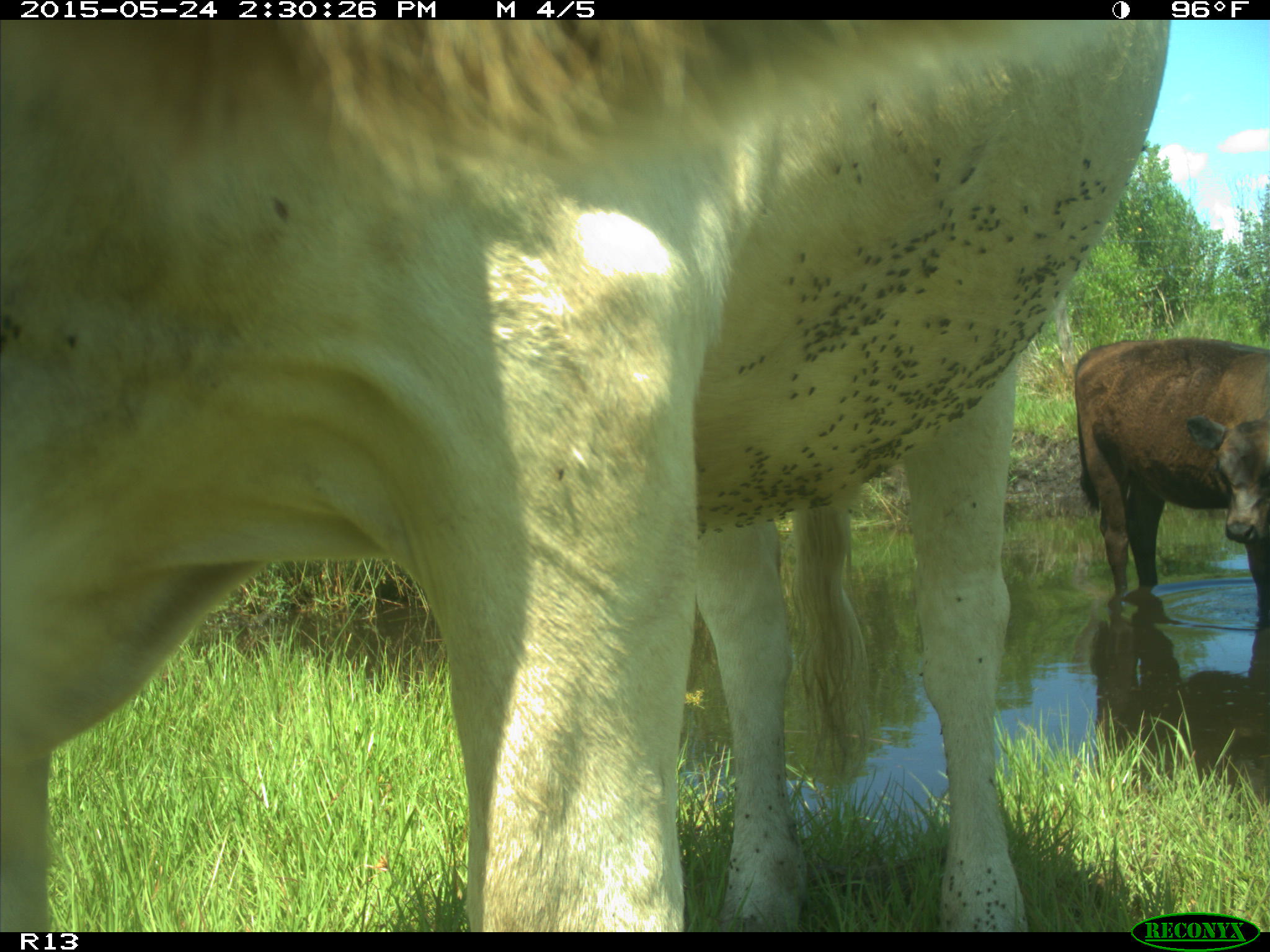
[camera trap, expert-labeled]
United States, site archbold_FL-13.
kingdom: Animalia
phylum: Chordata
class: Mammalia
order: Artiodactyla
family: Bovidae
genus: Bos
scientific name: Bos taurus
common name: domestic cow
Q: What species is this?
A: Bos taurus (domestic cow).